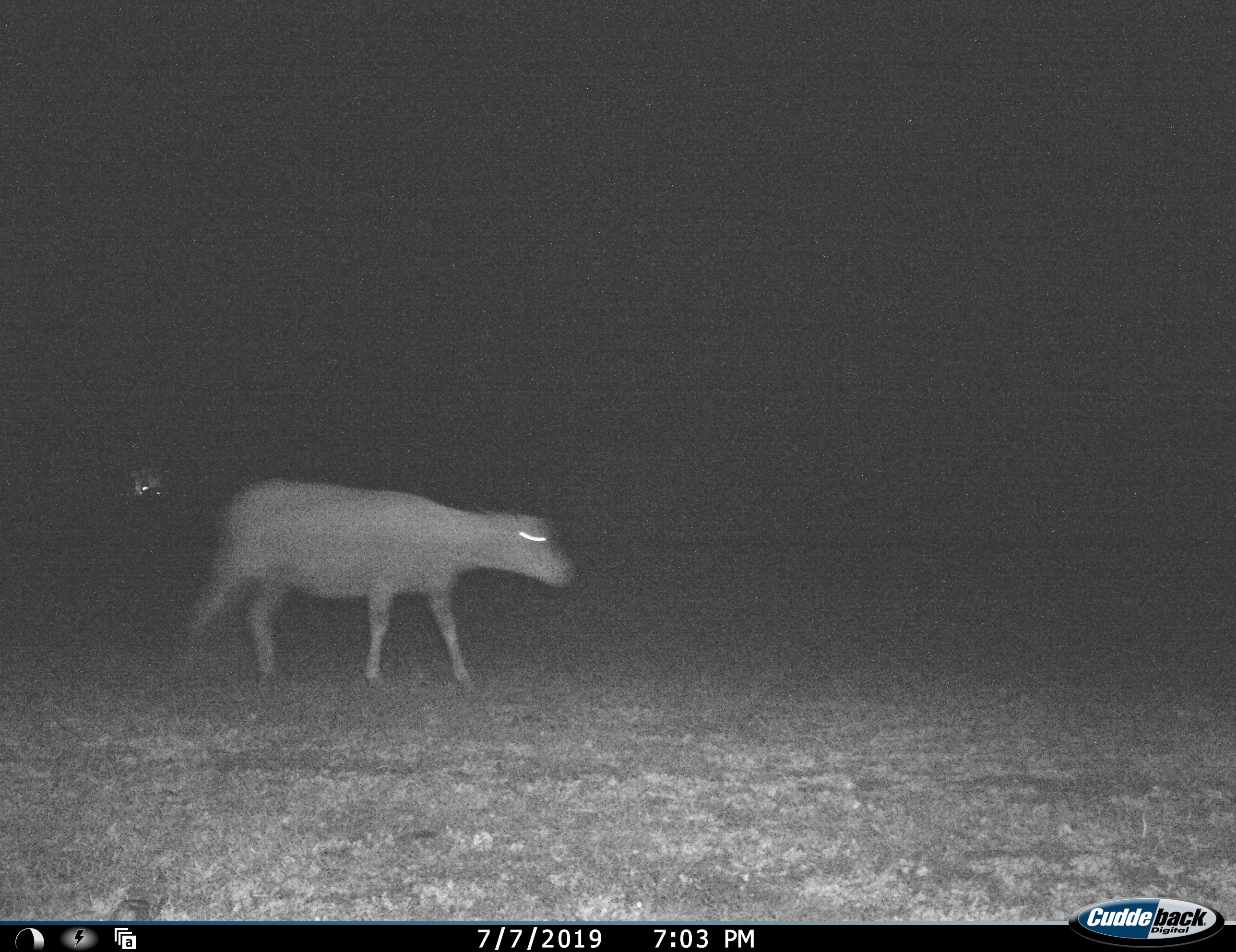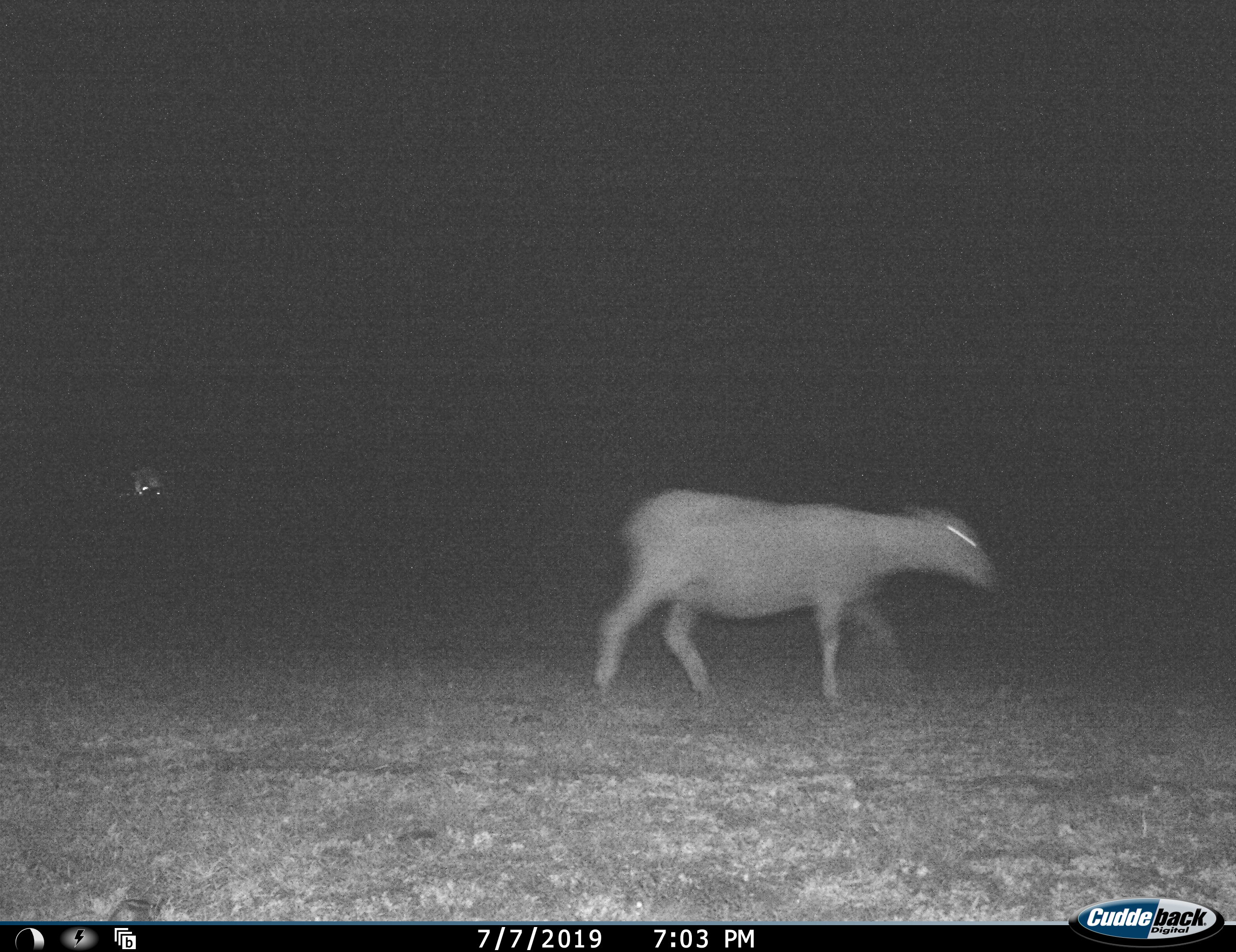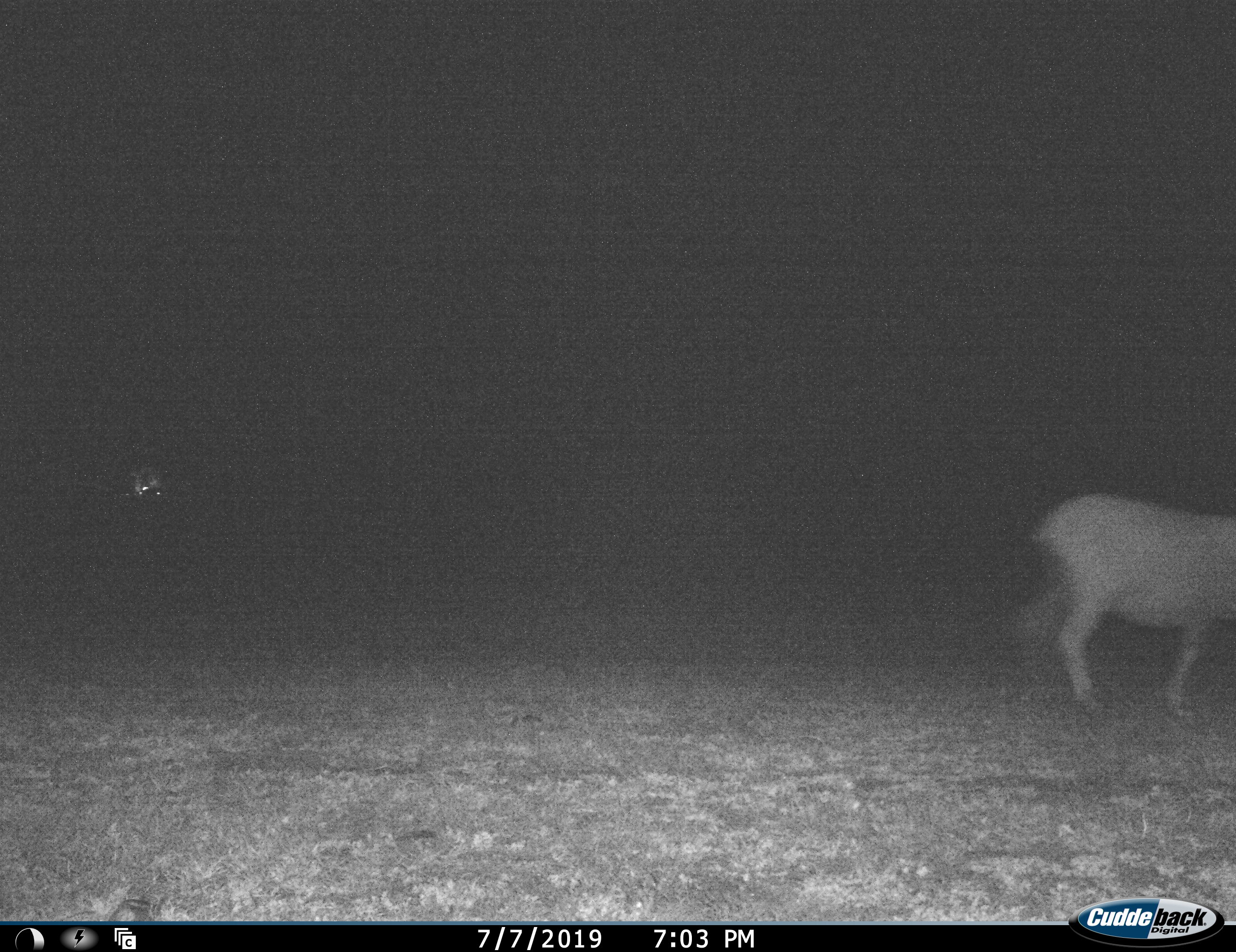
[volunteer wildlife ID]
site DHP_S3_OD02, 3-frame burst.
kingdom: Animalia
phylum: Chordata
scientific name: Vertebrata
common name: domestic animal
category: domesticanimal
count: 1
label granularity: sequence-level